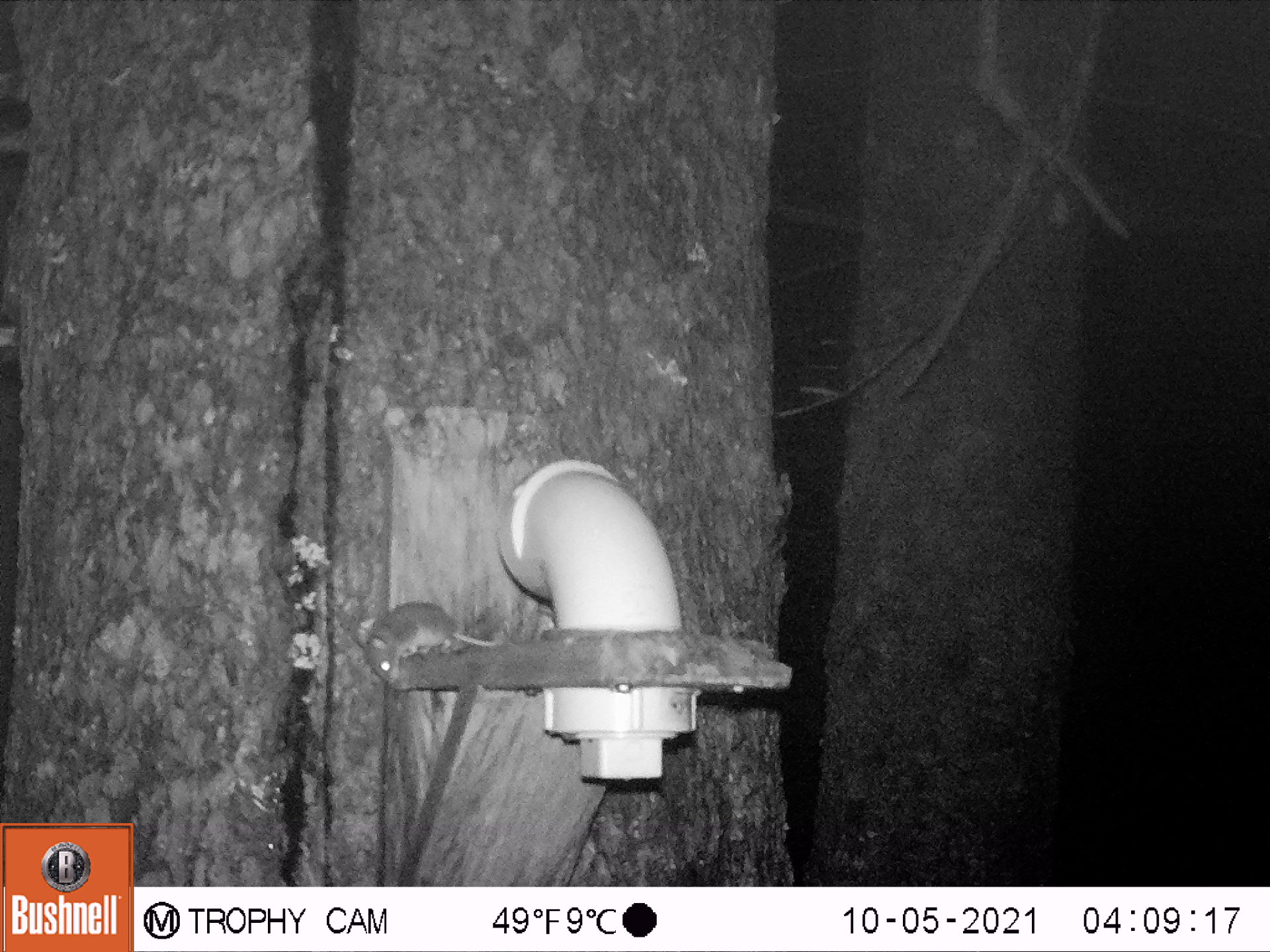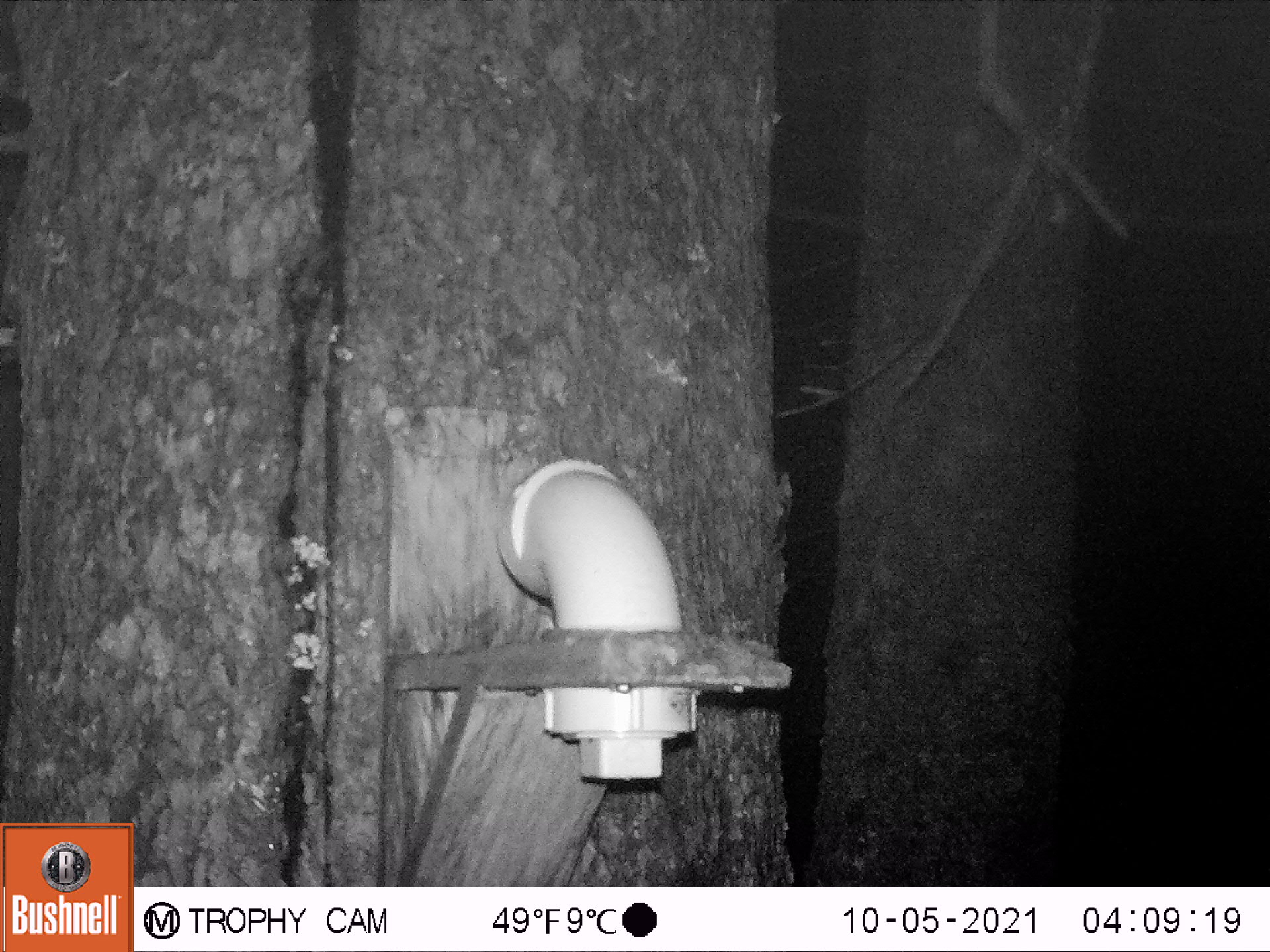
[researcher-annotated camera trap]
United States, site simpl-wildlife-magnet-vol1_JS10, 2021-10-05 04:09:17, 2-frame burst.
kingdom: Animalia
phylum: Chordata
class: Mammalia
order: Rodentia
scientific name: Rodentia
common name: mouse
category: mouse sp.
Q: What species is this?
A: Mouse sp. (mouse) (Rodentia).